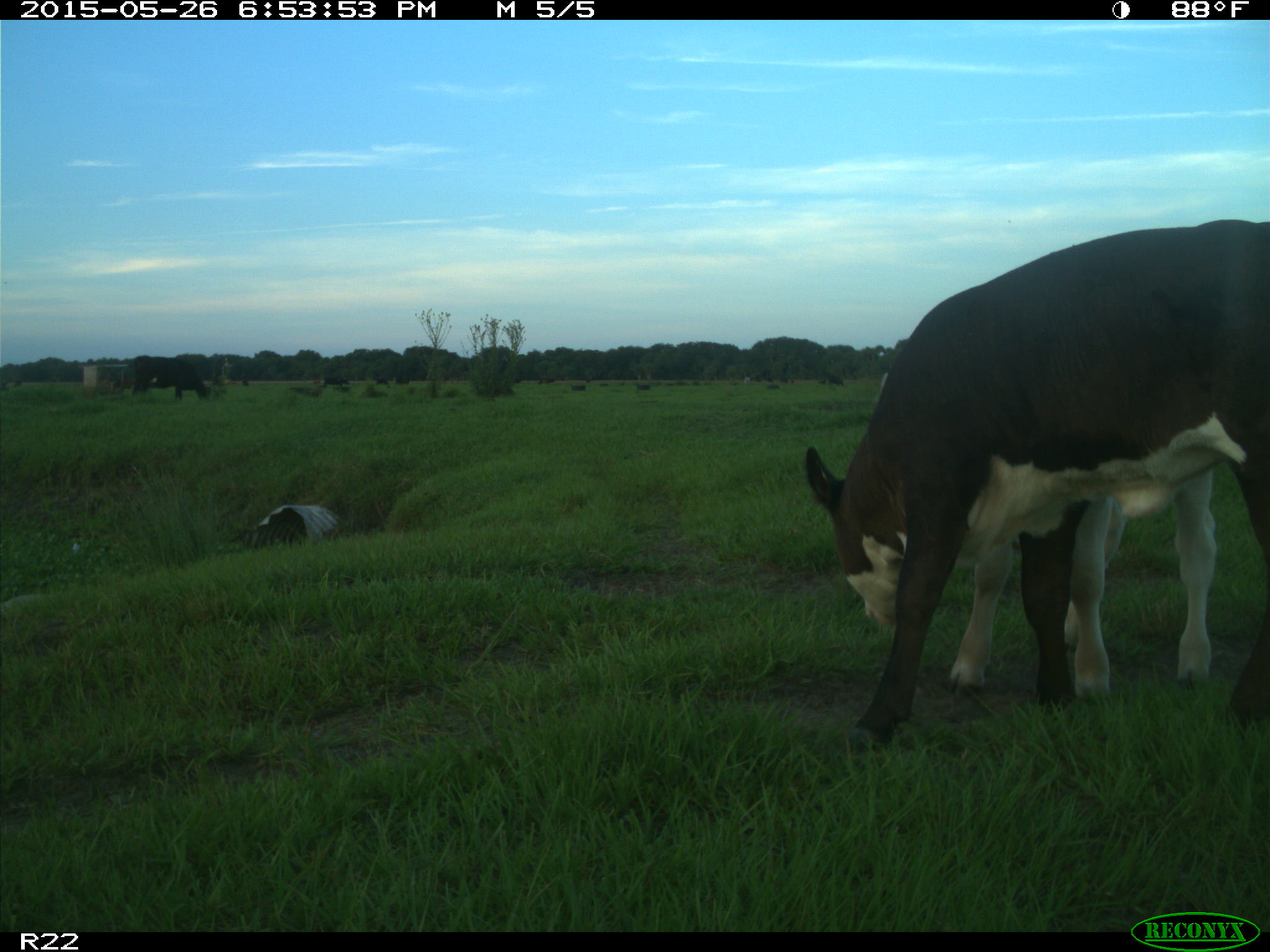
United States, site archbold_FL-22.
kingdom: Animalia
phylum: Chordata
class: Mammalia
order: Artiodactyla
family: Bovidae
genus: Bos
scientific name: Bos taurus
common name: domestic cow